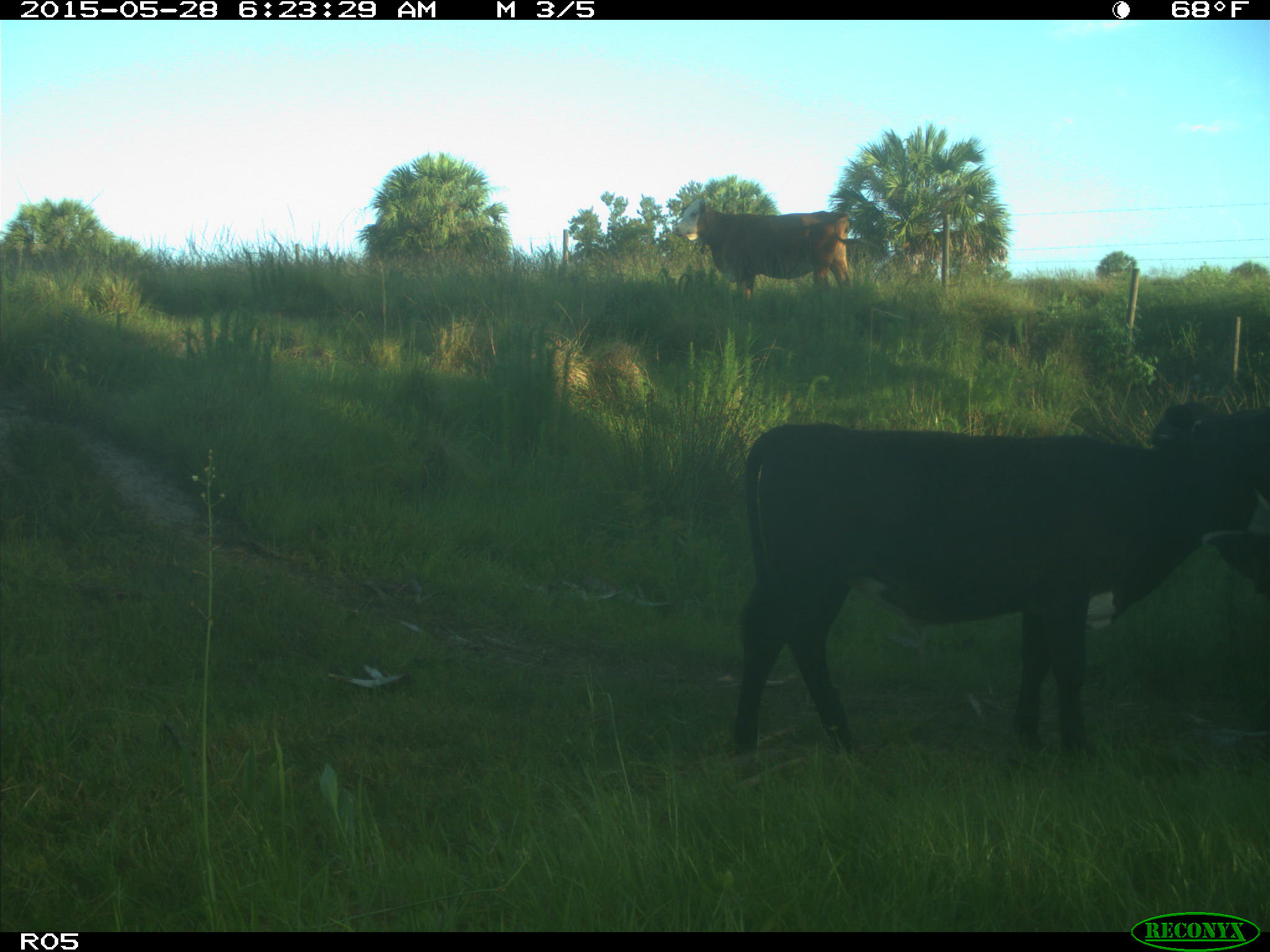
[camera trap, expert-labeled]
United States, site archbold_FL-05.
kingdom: Animalia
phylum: Chordata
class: Mammalia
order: Artiodactyla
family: Bovidae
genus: Bos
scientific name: Bos taurus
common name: domestic cow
Bos taurus (domestic cow).